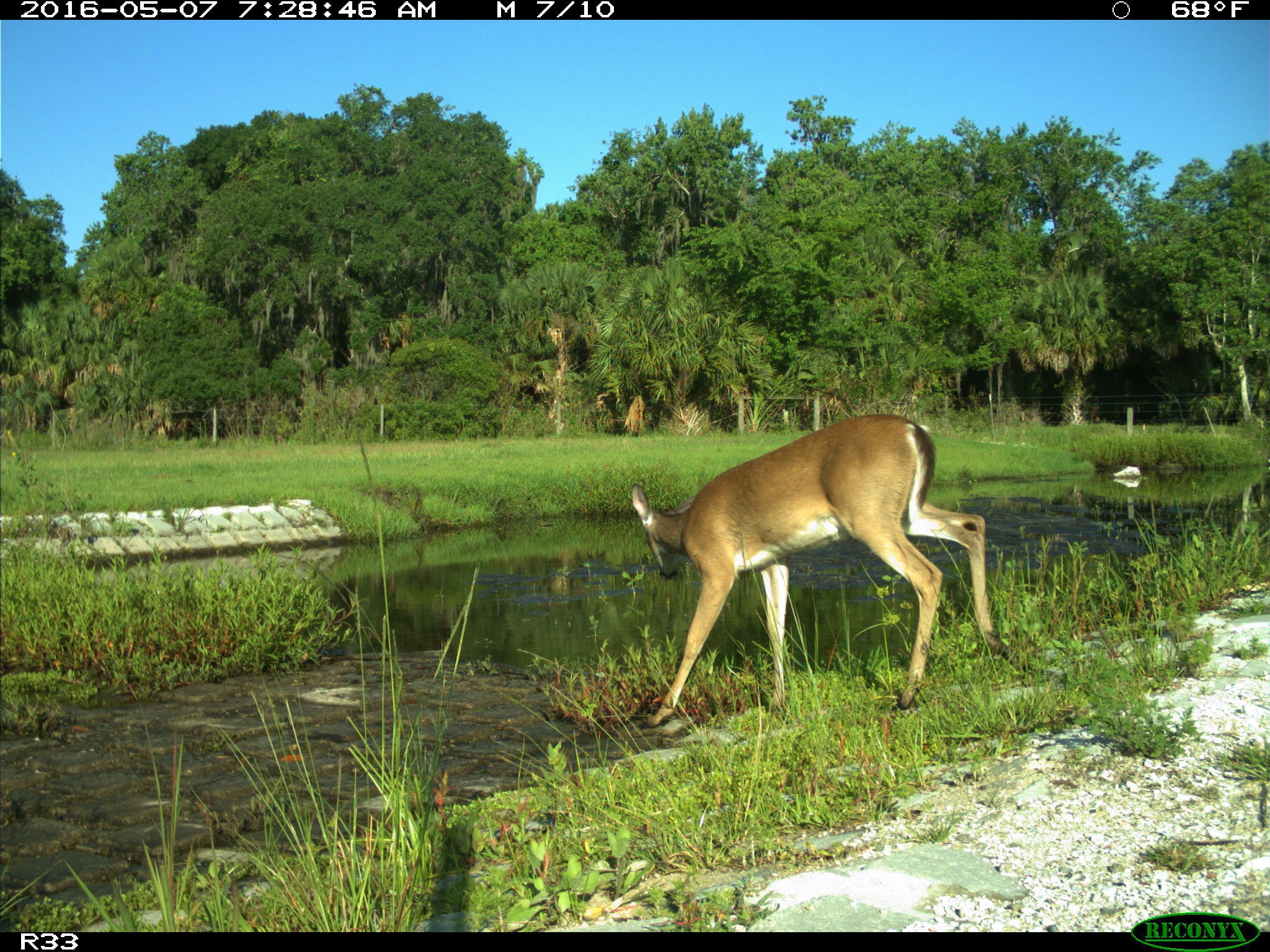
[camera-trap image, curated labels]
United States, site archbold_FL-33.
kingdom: Animalia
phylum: Chordata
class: Mammalia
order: Artiodactyla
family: Cervidae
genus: Odocoileus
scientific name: Odocoileus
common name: deer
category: unidentified deer